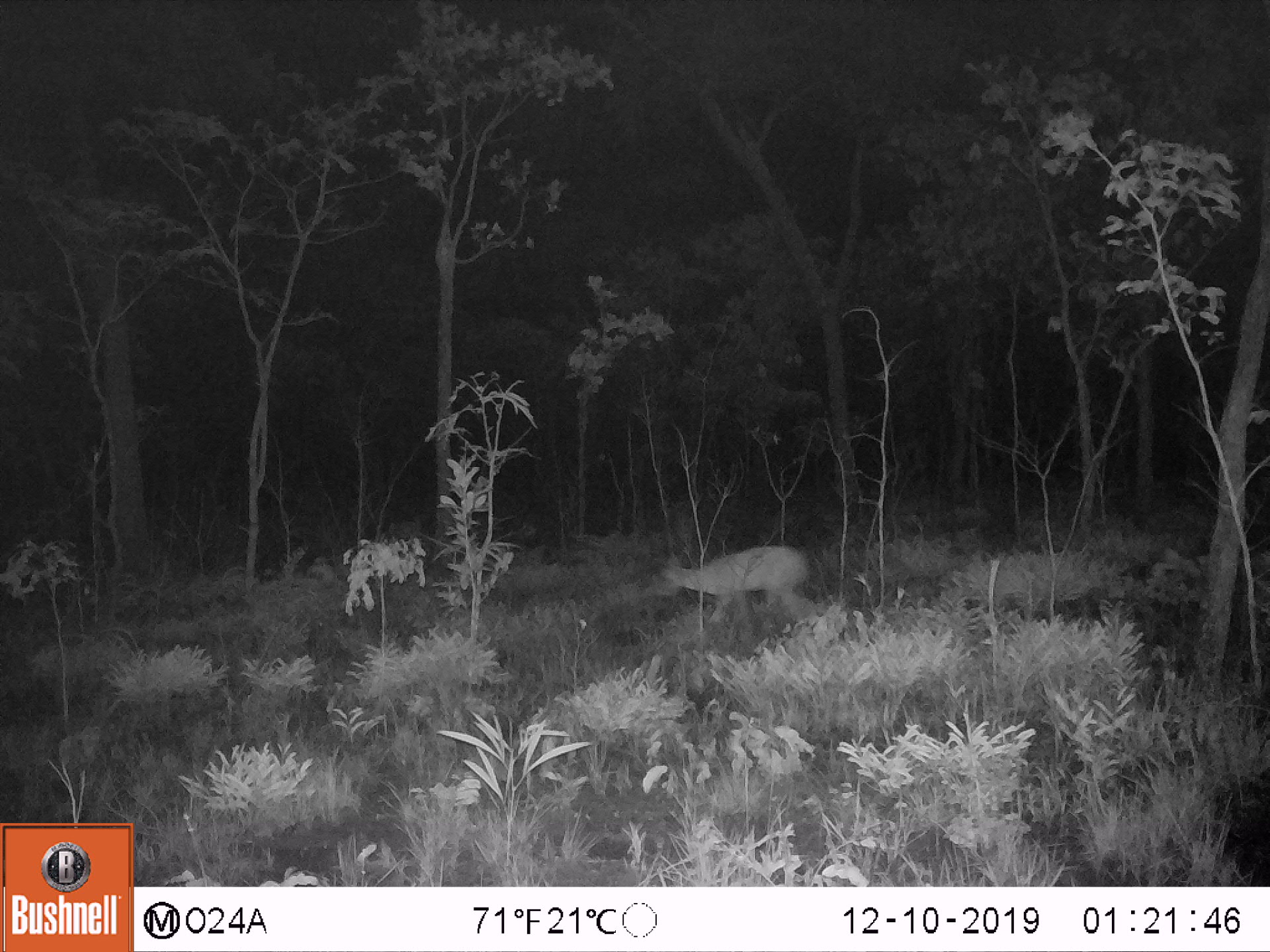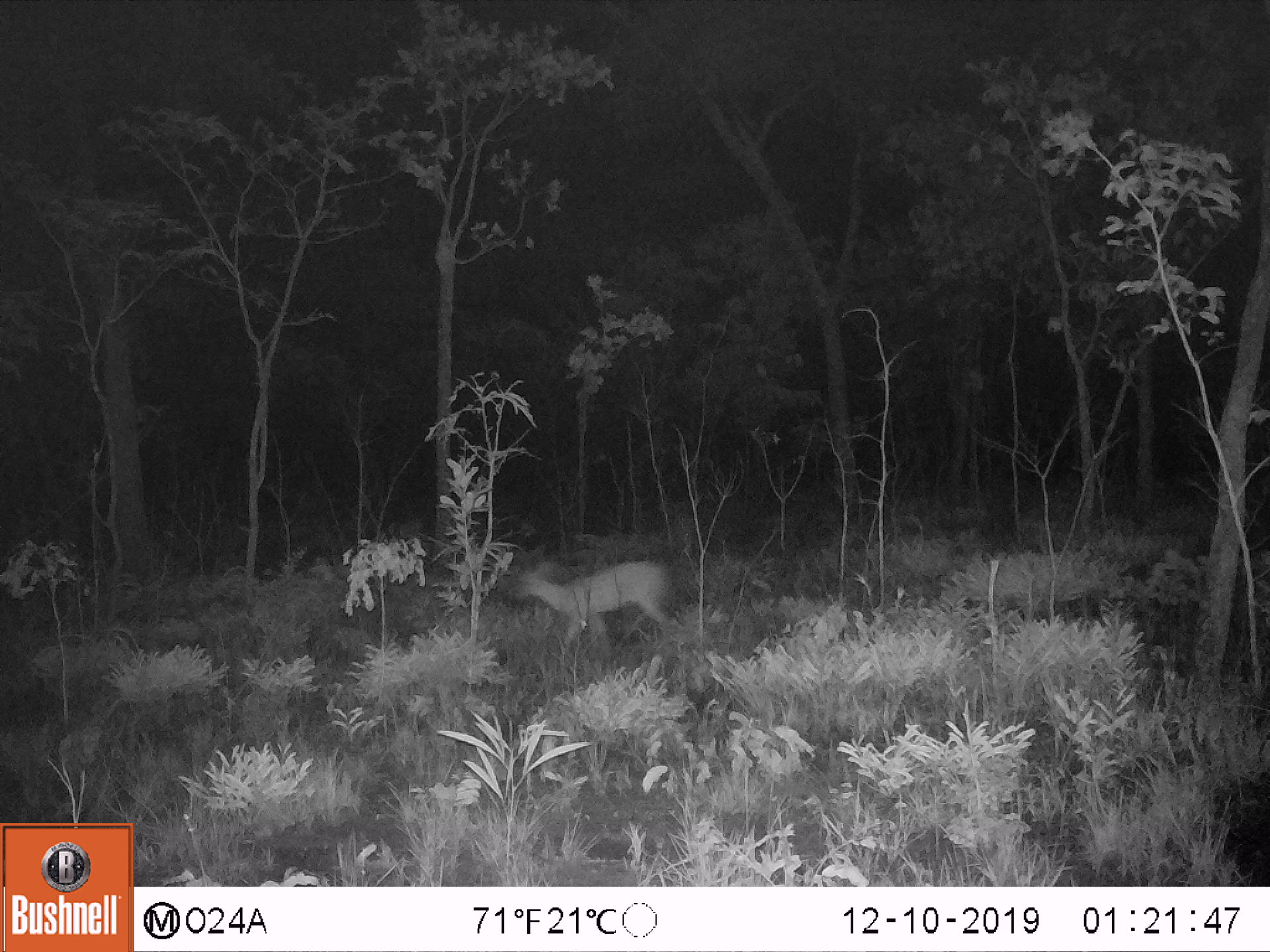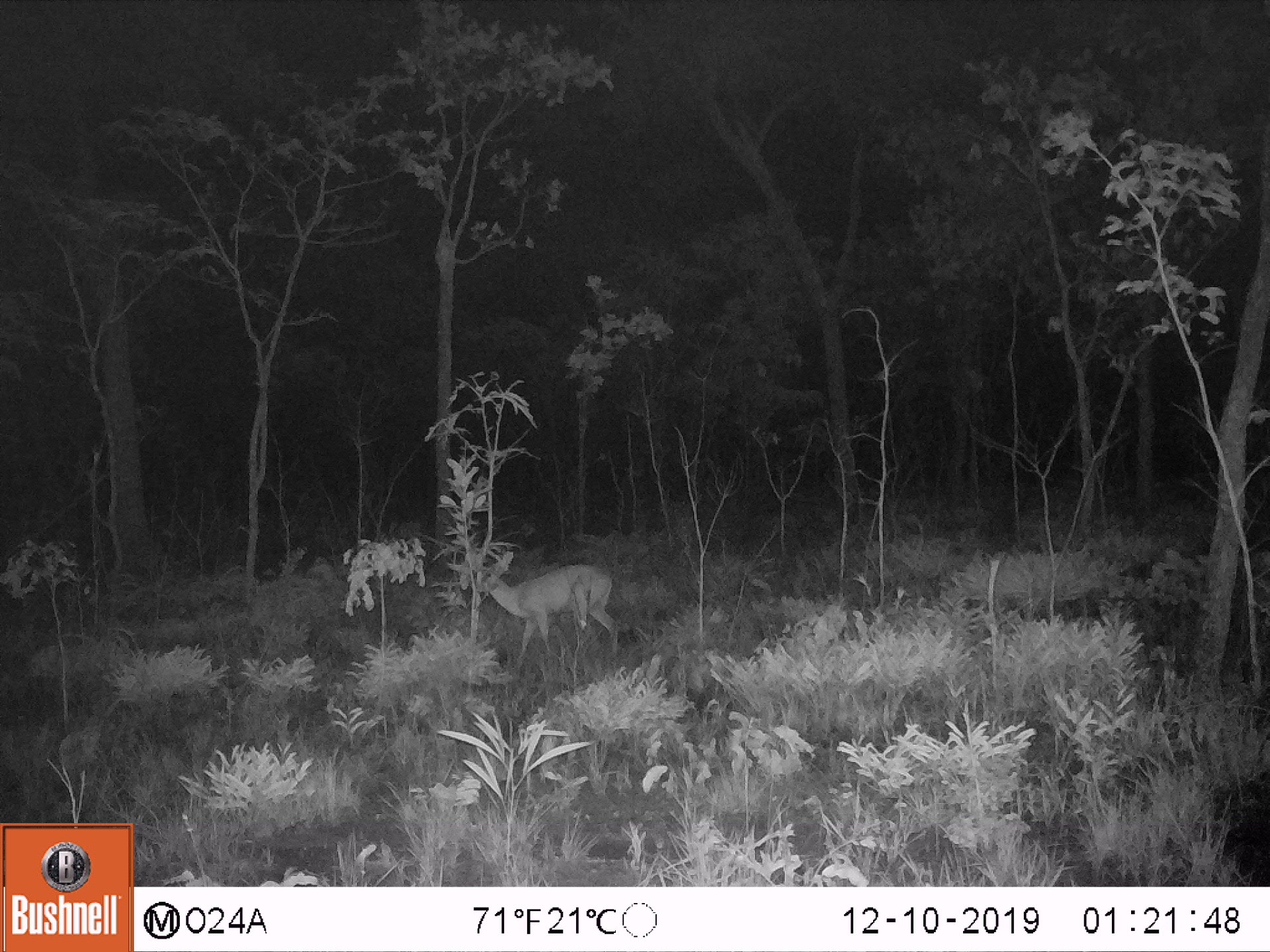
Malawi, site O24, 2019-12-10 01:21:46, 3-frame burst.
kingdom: Animalia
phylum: Chordata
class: Mammalia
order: Artiodactyla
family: Bovidae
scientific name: Antilopinae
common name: small antelope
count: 1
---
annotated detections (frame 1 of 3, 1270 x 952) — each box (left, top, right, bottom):
small antelope: (646, 539, 828, 648)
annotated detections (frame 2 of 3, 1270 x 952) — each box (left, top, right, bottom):
small antelope: (501, 544, 692, 659)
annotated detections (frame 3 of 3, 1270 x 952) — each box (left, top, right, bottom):
small antelope: (456, 537, 627, 672)